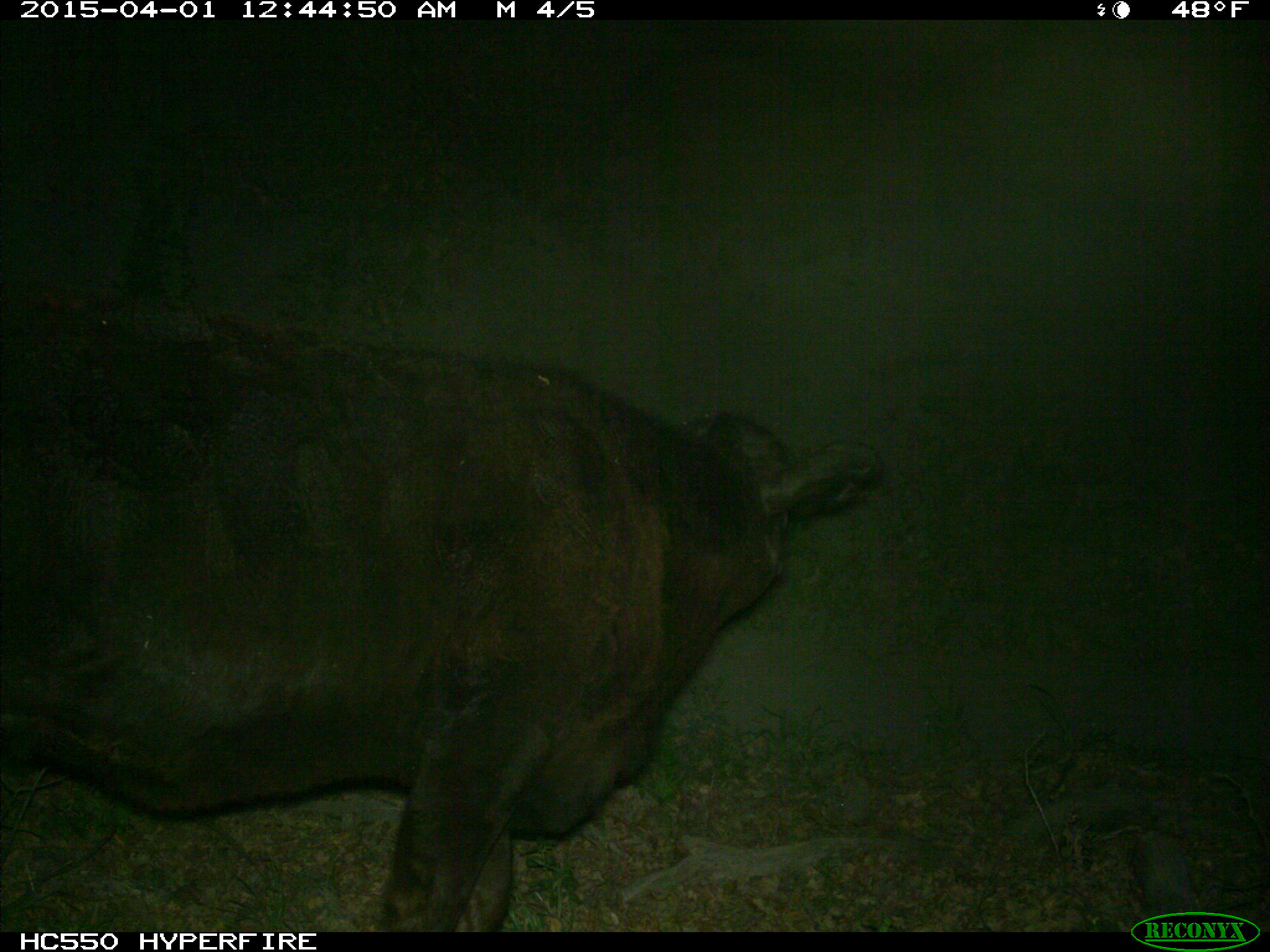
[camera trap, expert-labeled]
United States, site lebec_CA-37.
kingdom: Animalia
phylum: Chordata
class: Mammalia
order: Artiodactyla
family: Bovidae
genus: Bos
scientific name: Bos taurus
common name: domestic cow